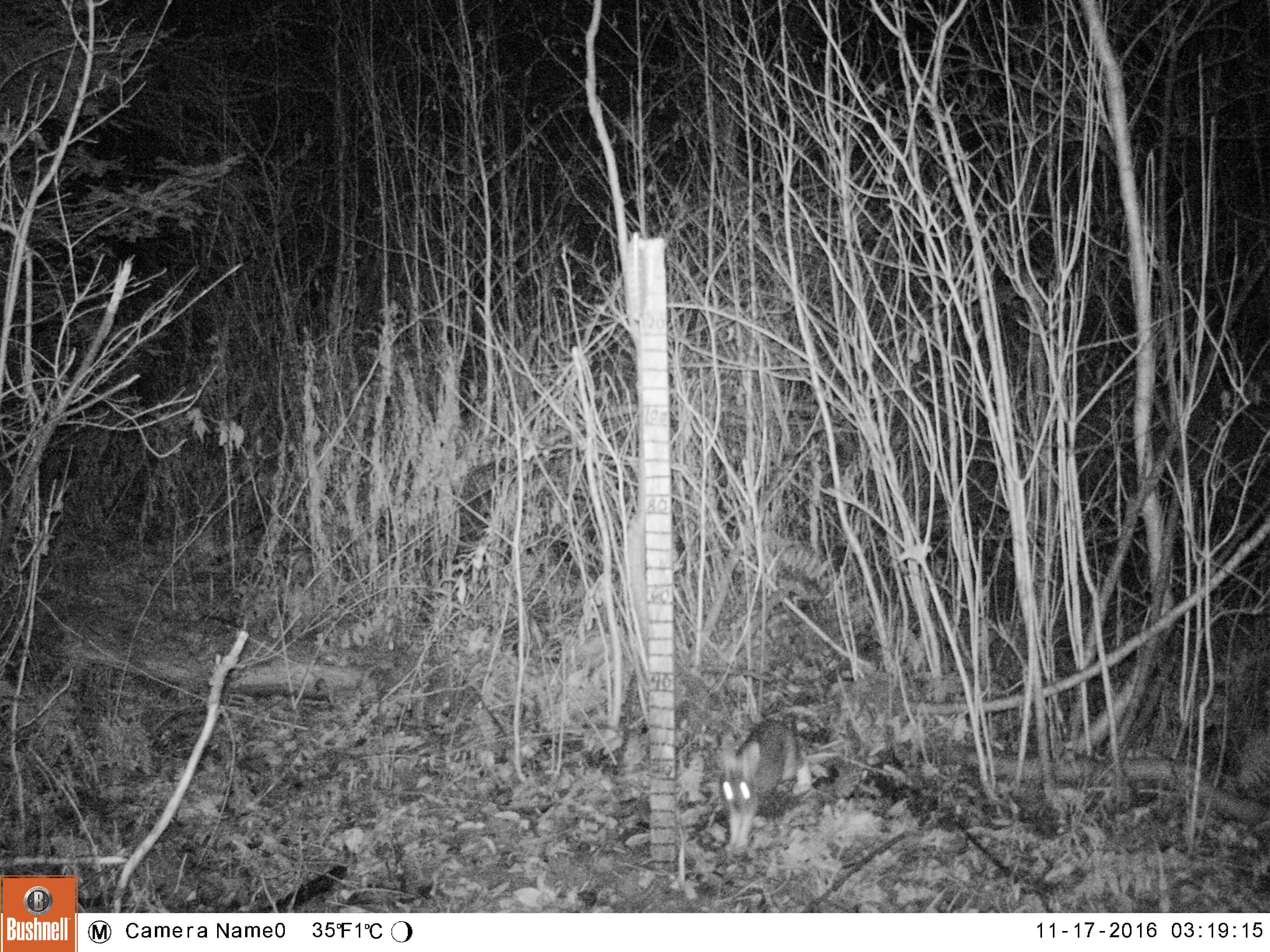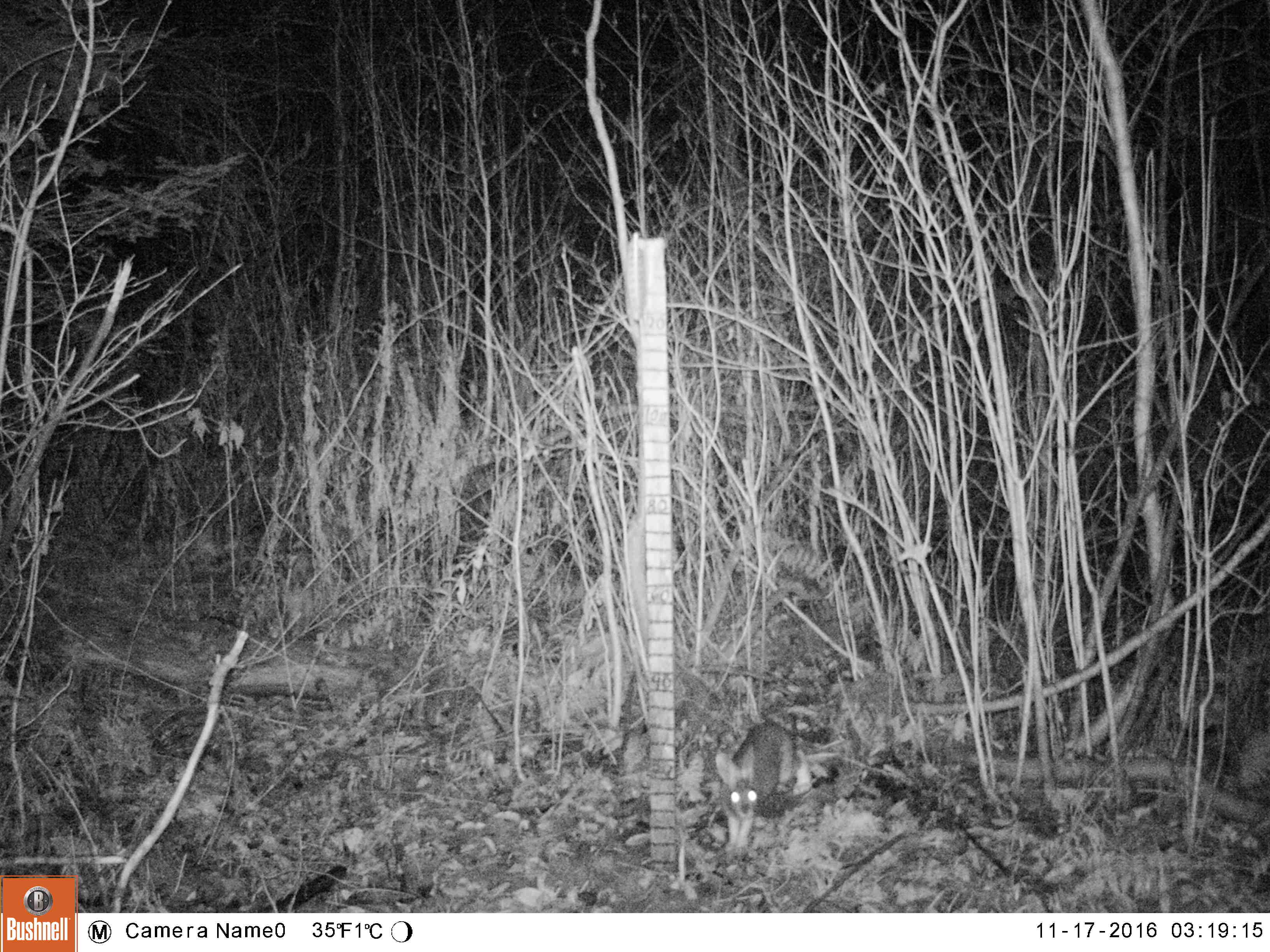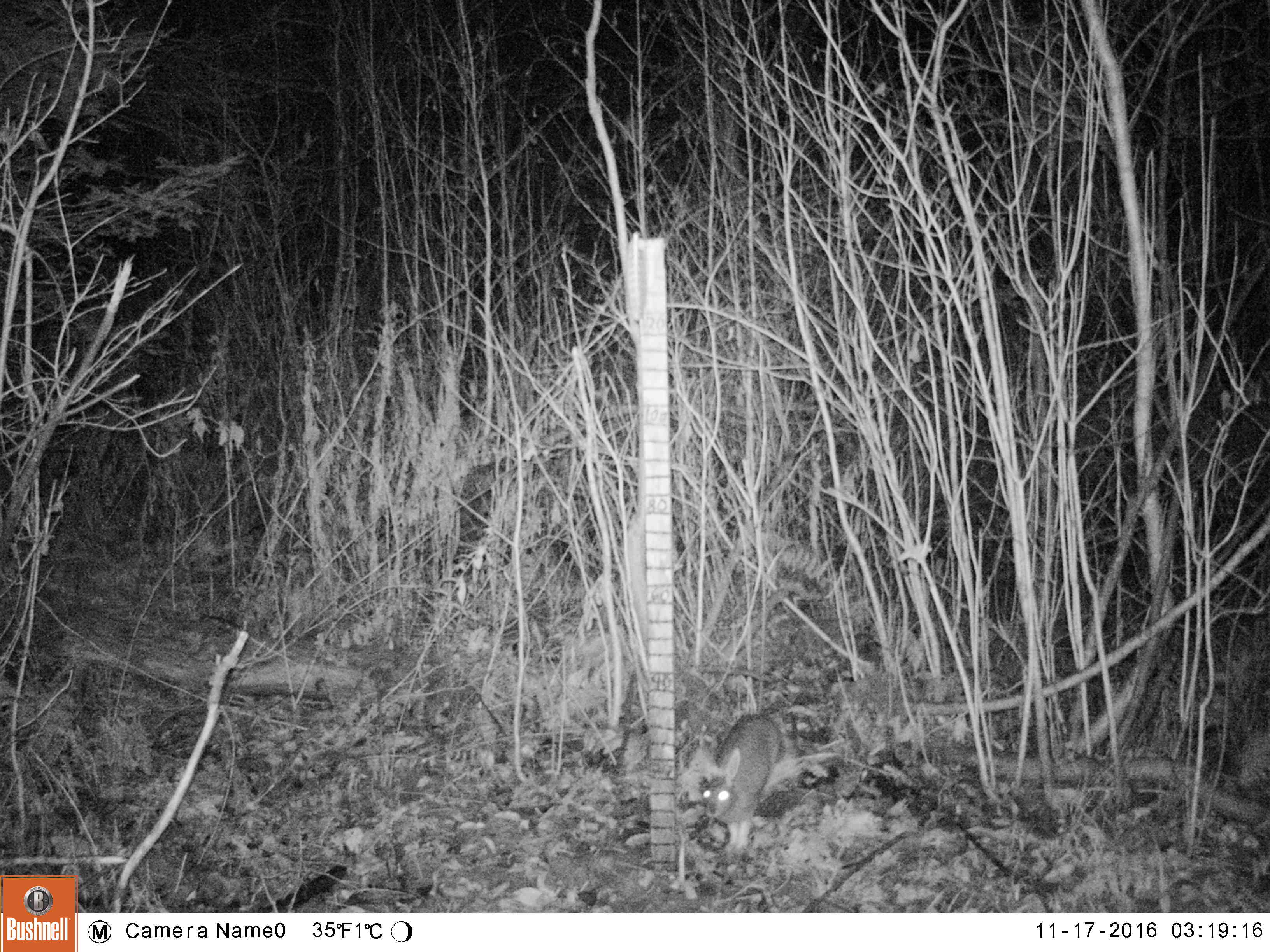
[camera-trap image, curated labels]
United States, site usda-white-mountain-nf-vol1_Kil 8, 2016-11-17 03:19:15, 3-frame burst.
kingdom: Animalia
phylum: Chordata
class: Mammalia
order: Lagomorpha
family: Leporidae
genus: Lepus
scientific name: Lepus americanus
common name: snowshoe hare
Snowshoe hare (Lepus americanus).